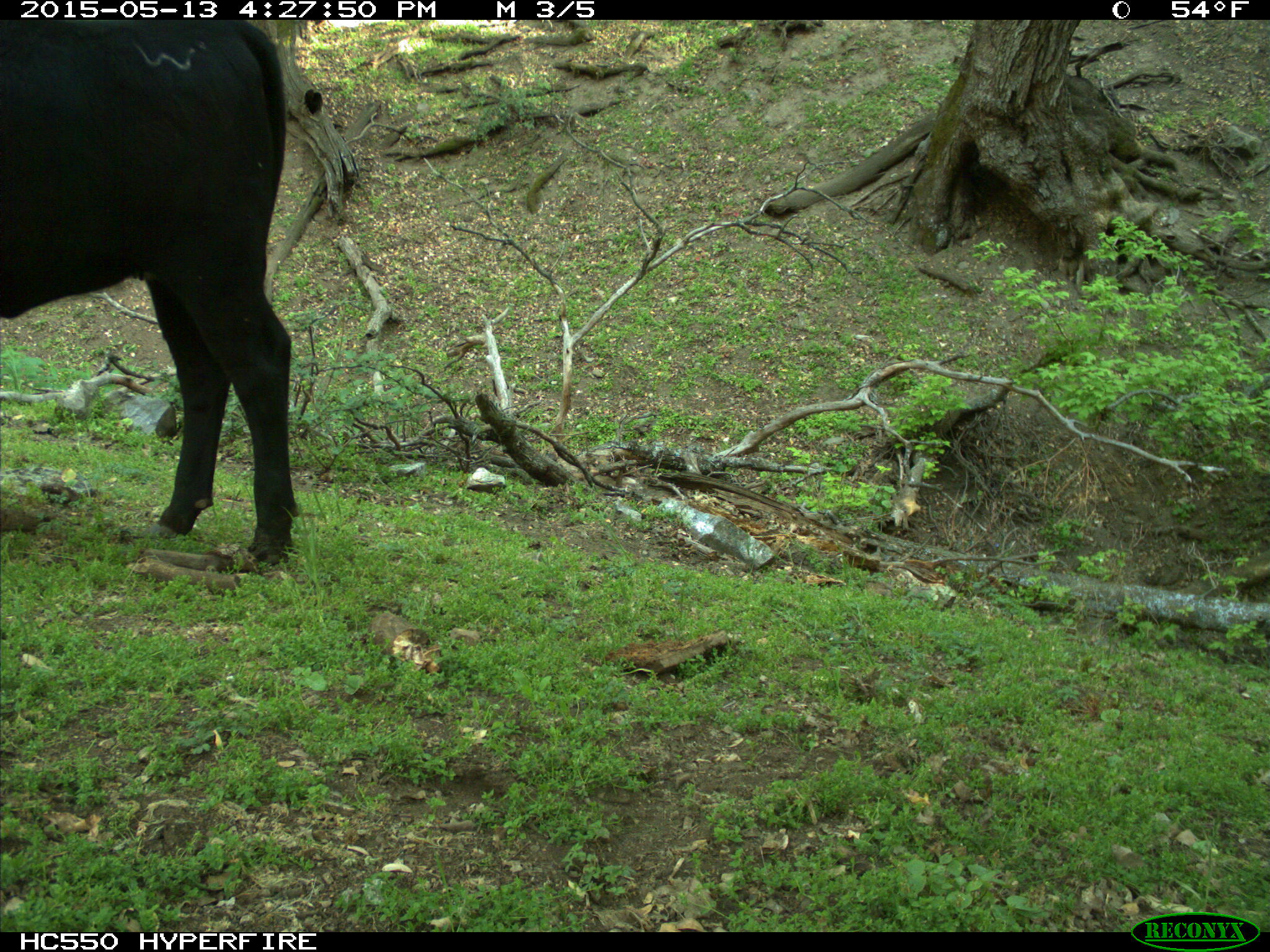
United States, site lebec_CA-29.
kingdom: Animalia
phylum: Chordata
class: Mammalia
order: Artiodactyla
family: Bovidae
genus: Bos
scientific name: Bos taurus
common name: domestic cow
Bos taurus (domestic cow).